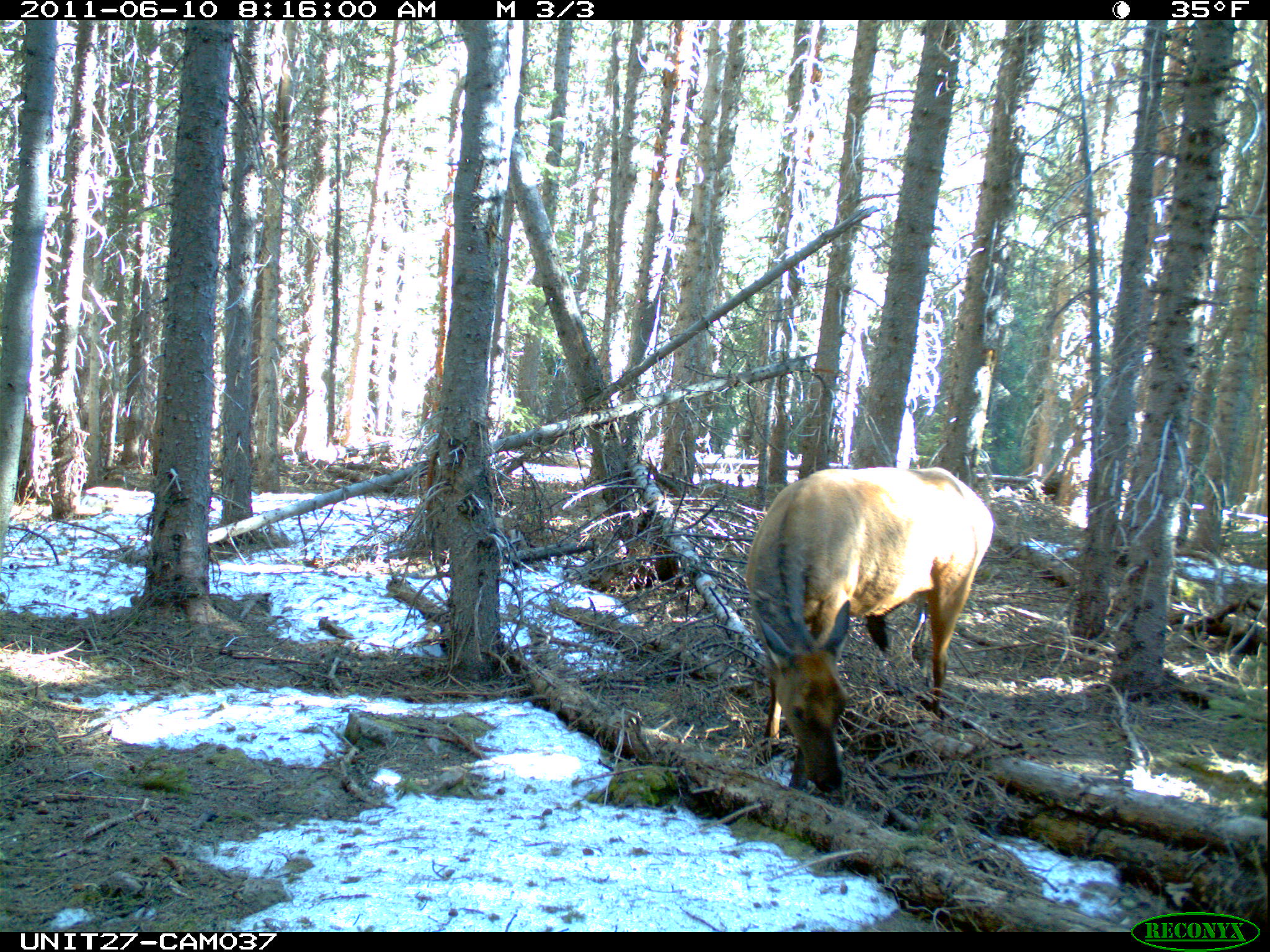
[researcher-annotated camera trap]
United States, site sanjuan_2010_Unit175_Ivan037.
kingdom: Animalia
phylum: Chordata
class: Mammalia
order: Artiodactyla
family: Cervidae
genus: Cervus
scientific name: Cervus elaphus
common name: red deer